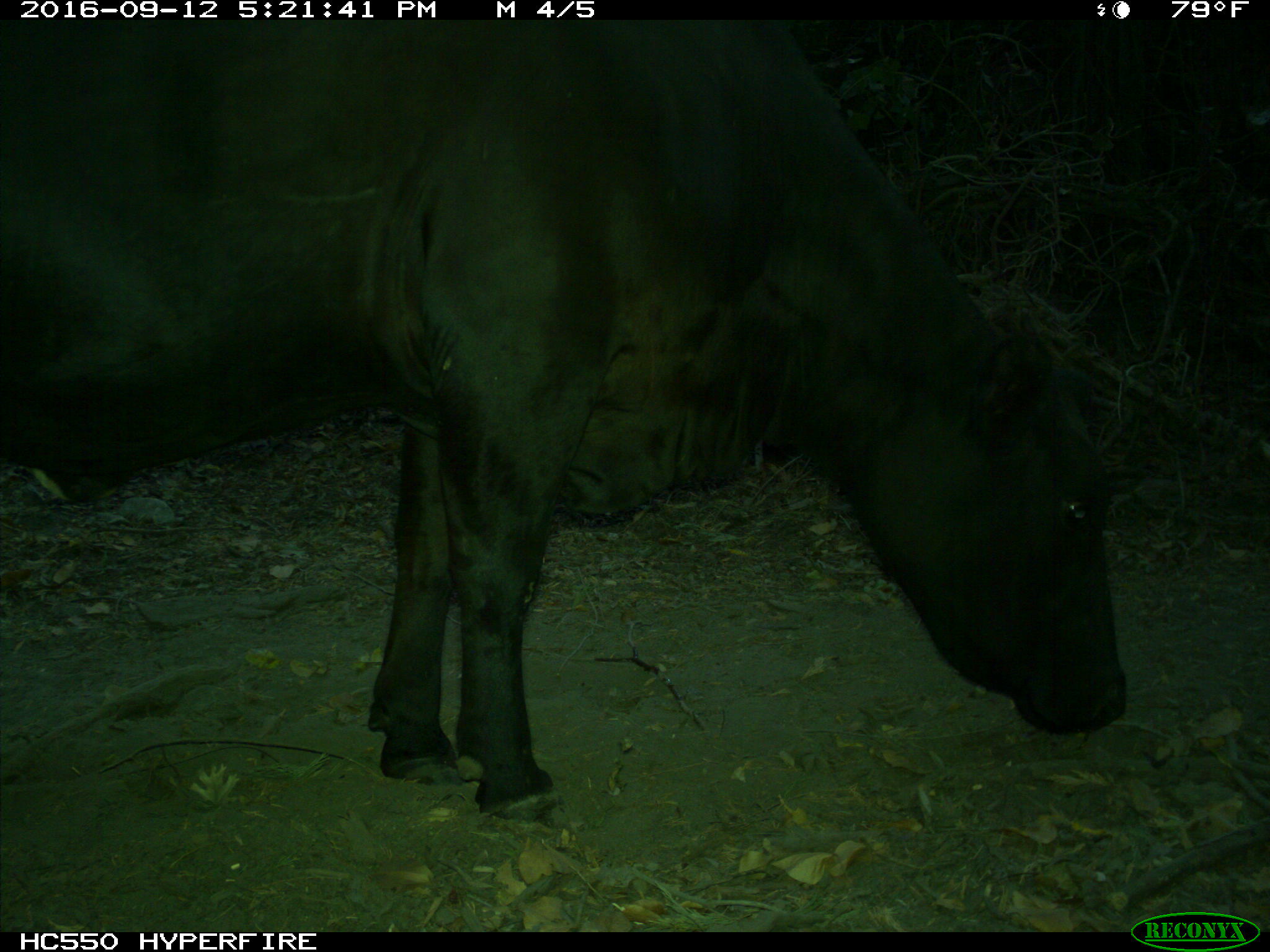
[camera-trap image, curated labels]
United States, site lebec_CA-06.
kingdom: Animalia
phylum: Chordata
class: Mammalia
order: Artiodactyla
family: Bovidae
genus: Bos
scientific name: Bos taurus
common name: domestic cow